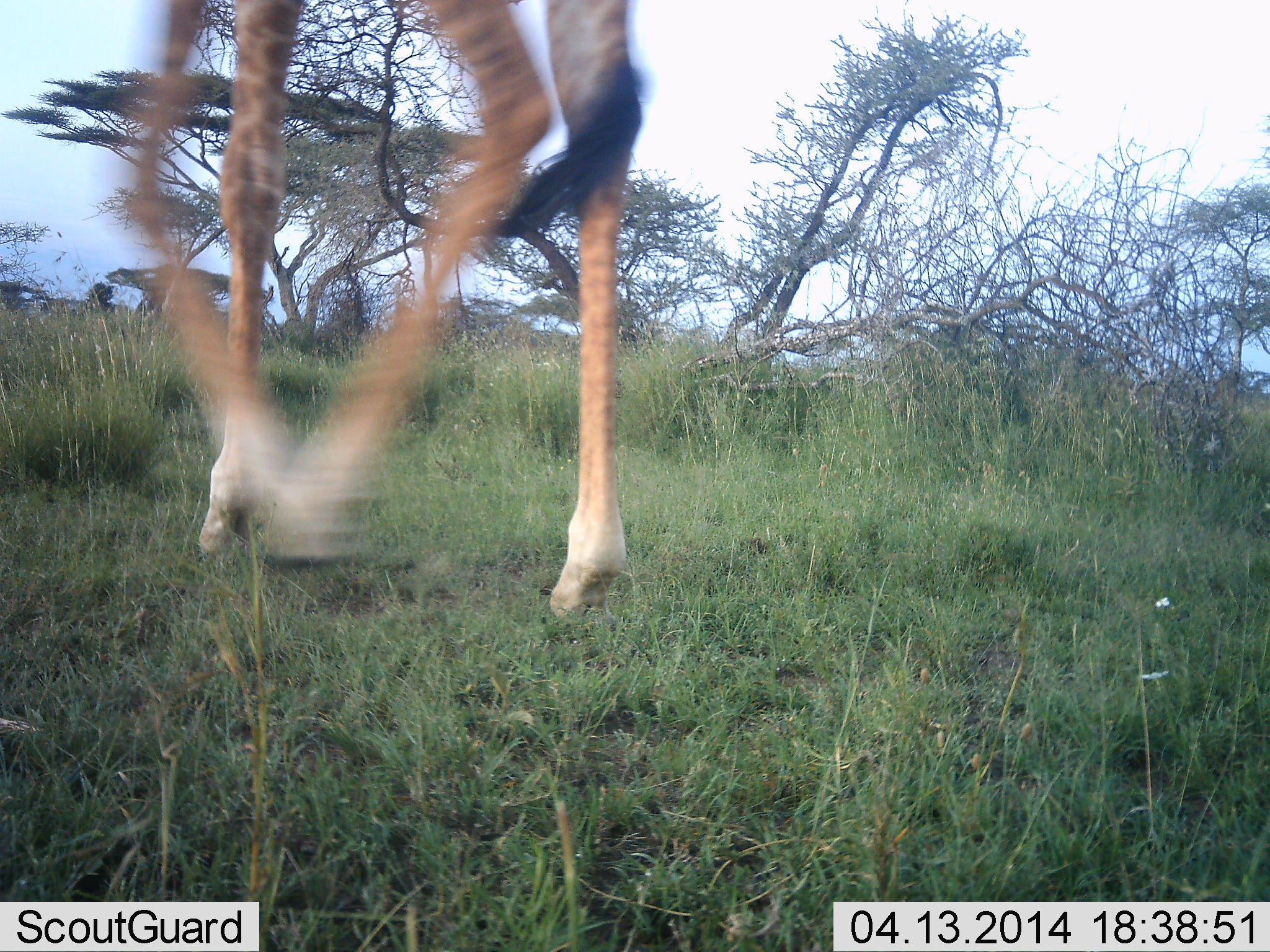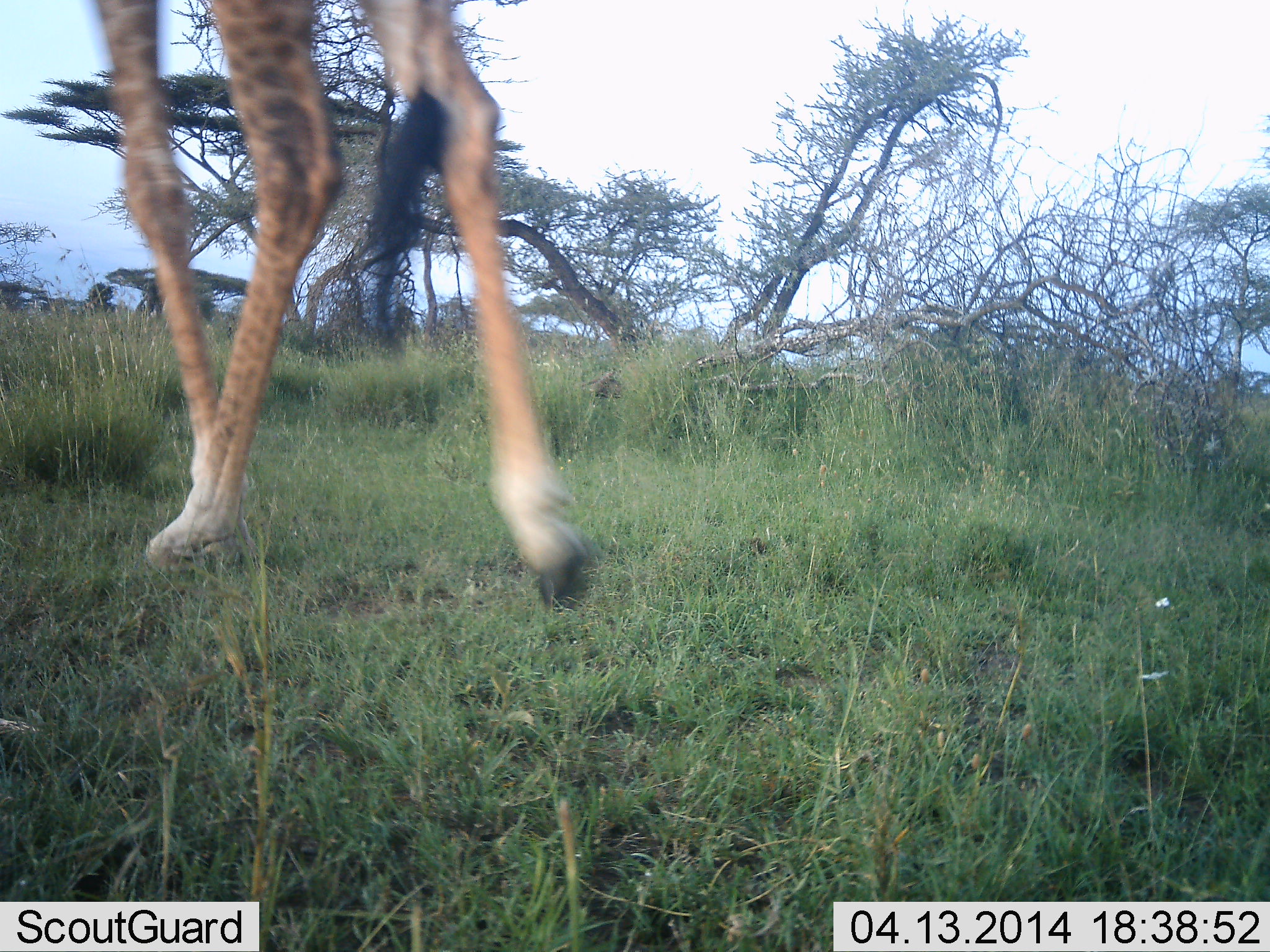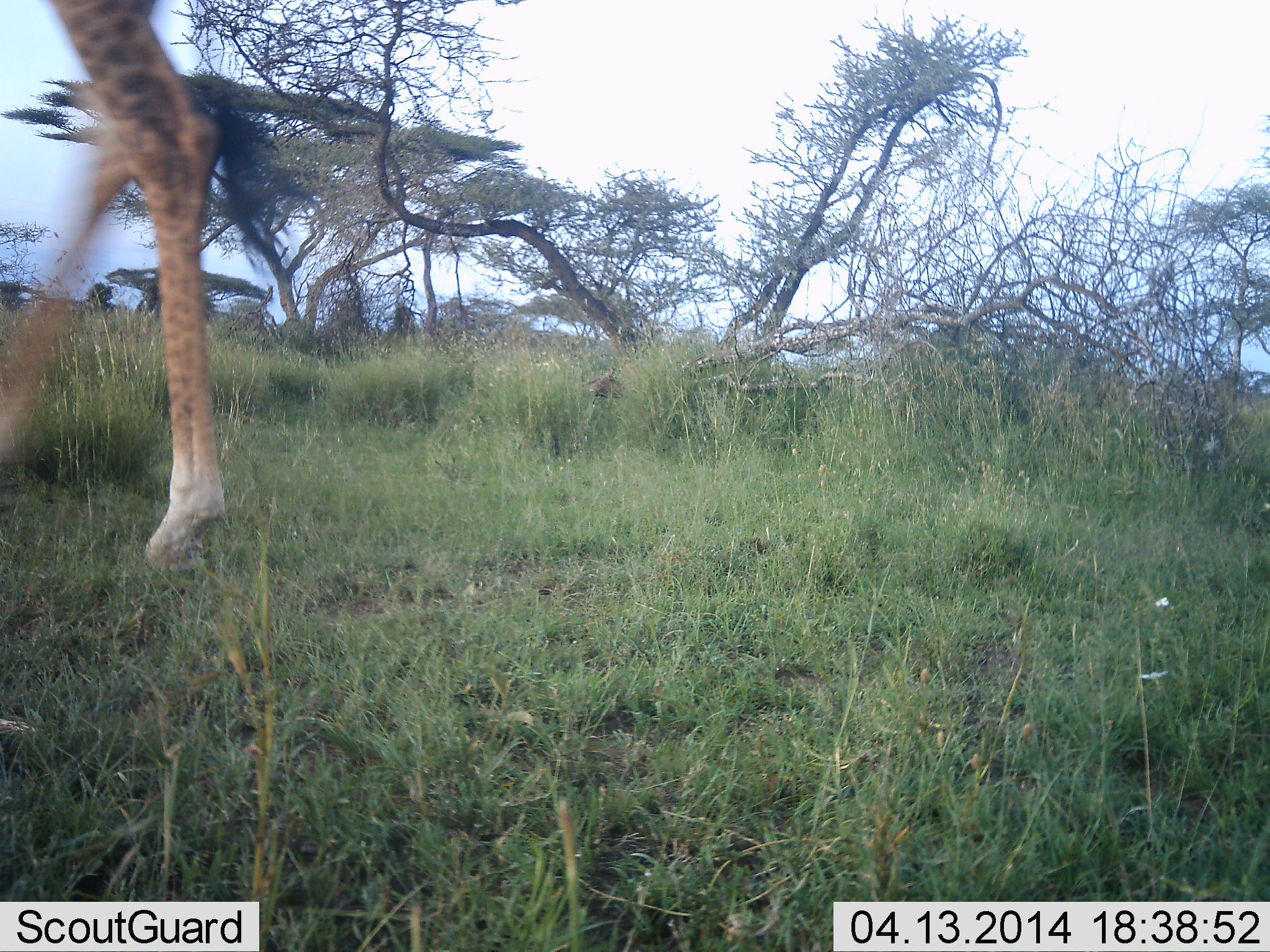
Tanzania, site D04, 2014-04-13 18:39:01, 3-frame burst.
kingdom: Animalia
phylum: Chordata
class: Mammalia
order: Artiodactyla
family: Giraffidae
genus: Giraffa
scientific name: Giraffa camelopardalis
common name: giraffe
Giraffe (Giraffa camelopardalis), count 1. Behavior (volunteer vote fractions): standing 1%, resting 1%, moving 99%, interacting 0%. Young present (vote fraction): 0%. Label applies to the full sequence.